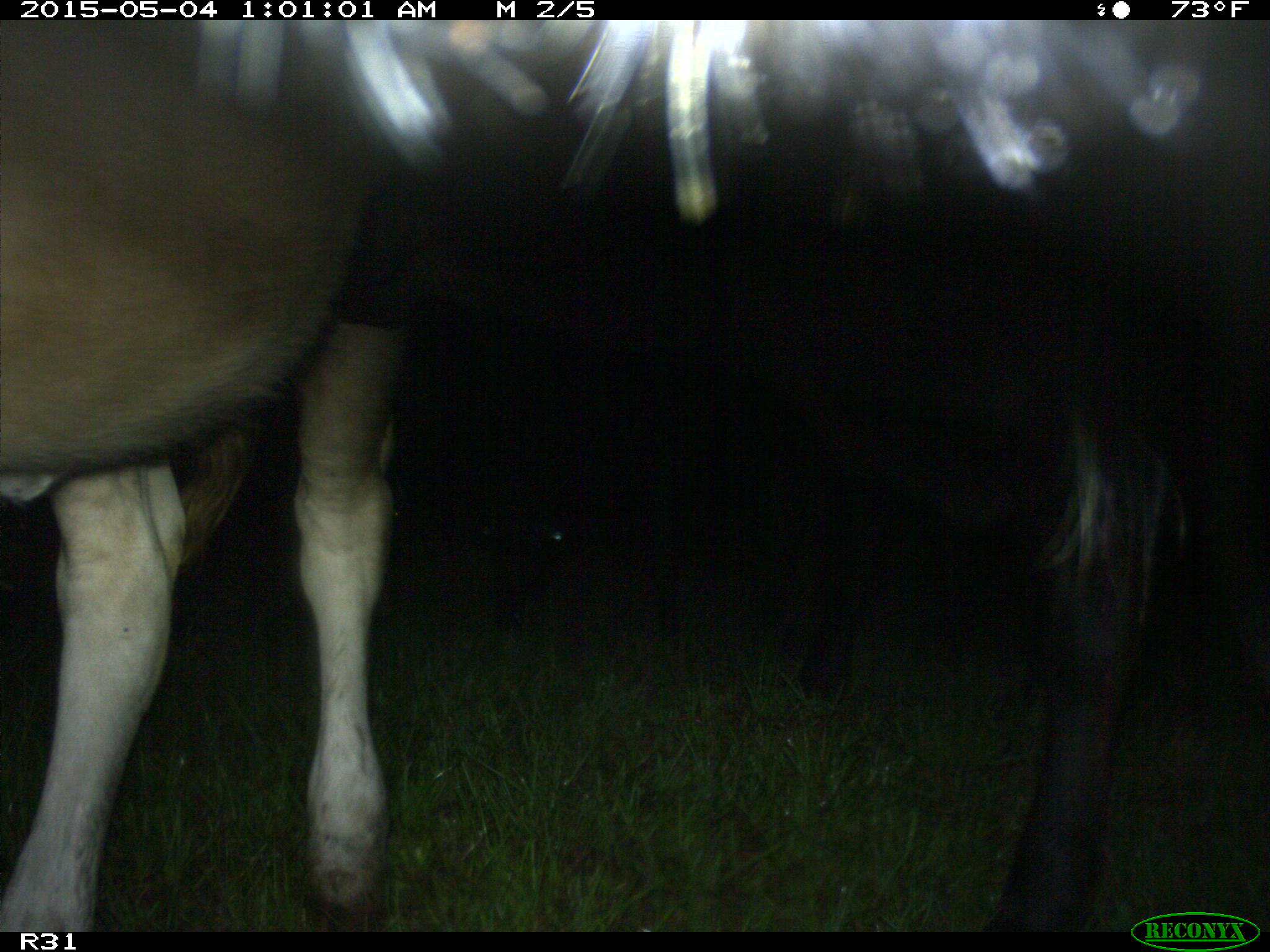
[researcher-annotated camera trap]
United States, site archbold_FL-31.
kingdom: Animalia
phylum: Chordata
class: Mammalia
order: Artiodactyla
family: Bovidae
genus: Bos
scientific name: Bos taurus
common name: domestic cow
Bos taurus (domestic cow).